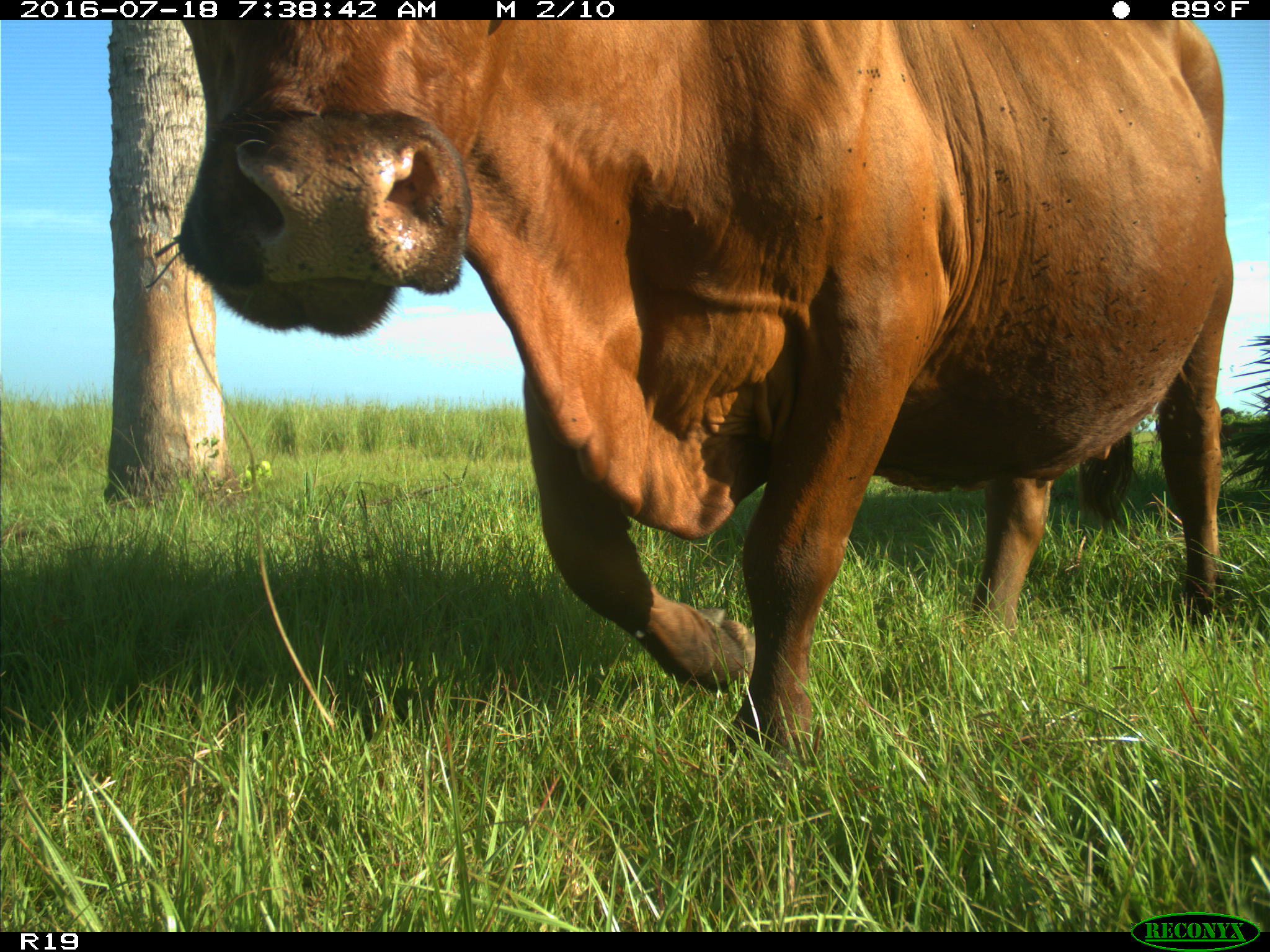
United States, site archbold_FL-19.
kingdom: Animalia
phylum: Chordata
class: Mammalia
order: Artiodactyla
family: Bovidae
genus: Bos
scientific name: Bos taurus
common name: domestic cow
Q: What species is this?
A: Bos taurus (domestic cow).